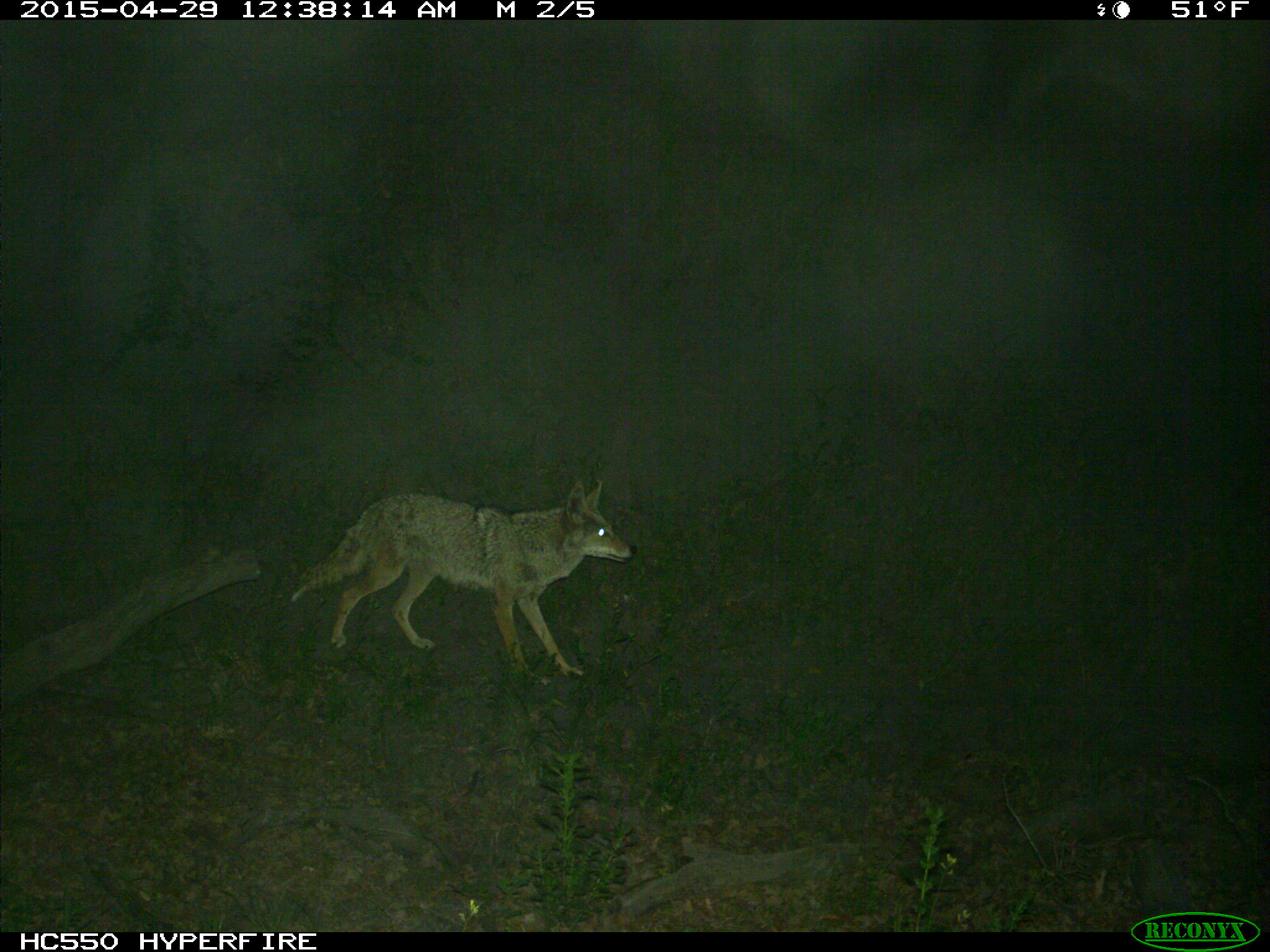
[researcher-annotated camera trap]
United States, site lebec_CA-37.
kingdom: Animalia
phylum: Chordata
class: Mammalia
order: Carnivora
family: Canidae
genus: Canis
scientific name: Canis latrans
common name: coyote